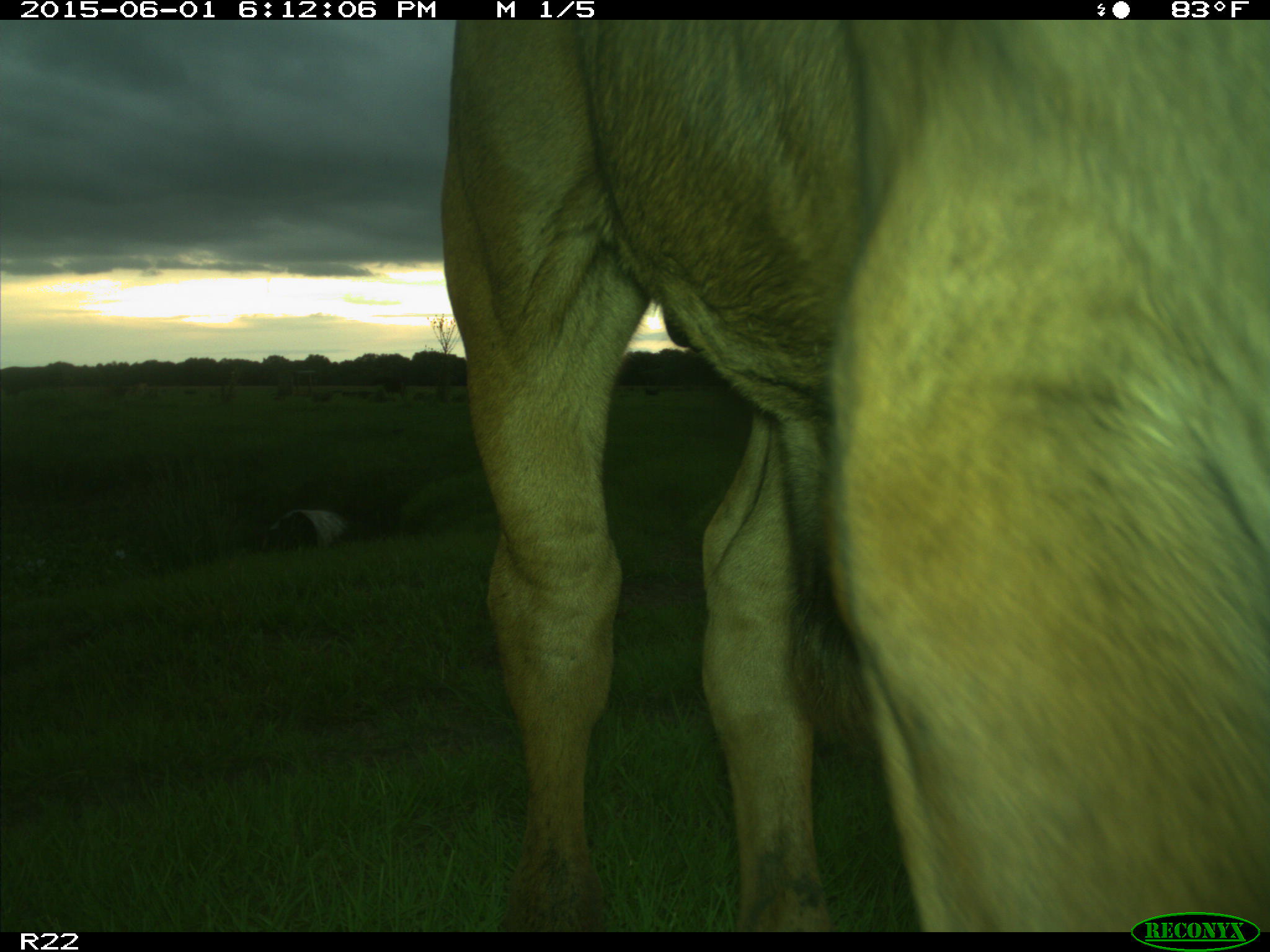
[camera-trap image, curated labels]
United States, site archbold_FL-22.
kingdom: Animalia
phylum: Chordata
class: Mammalia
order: Artiodactyla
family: Bovidae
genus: Bos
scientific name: Bos taurus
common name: domestic cow